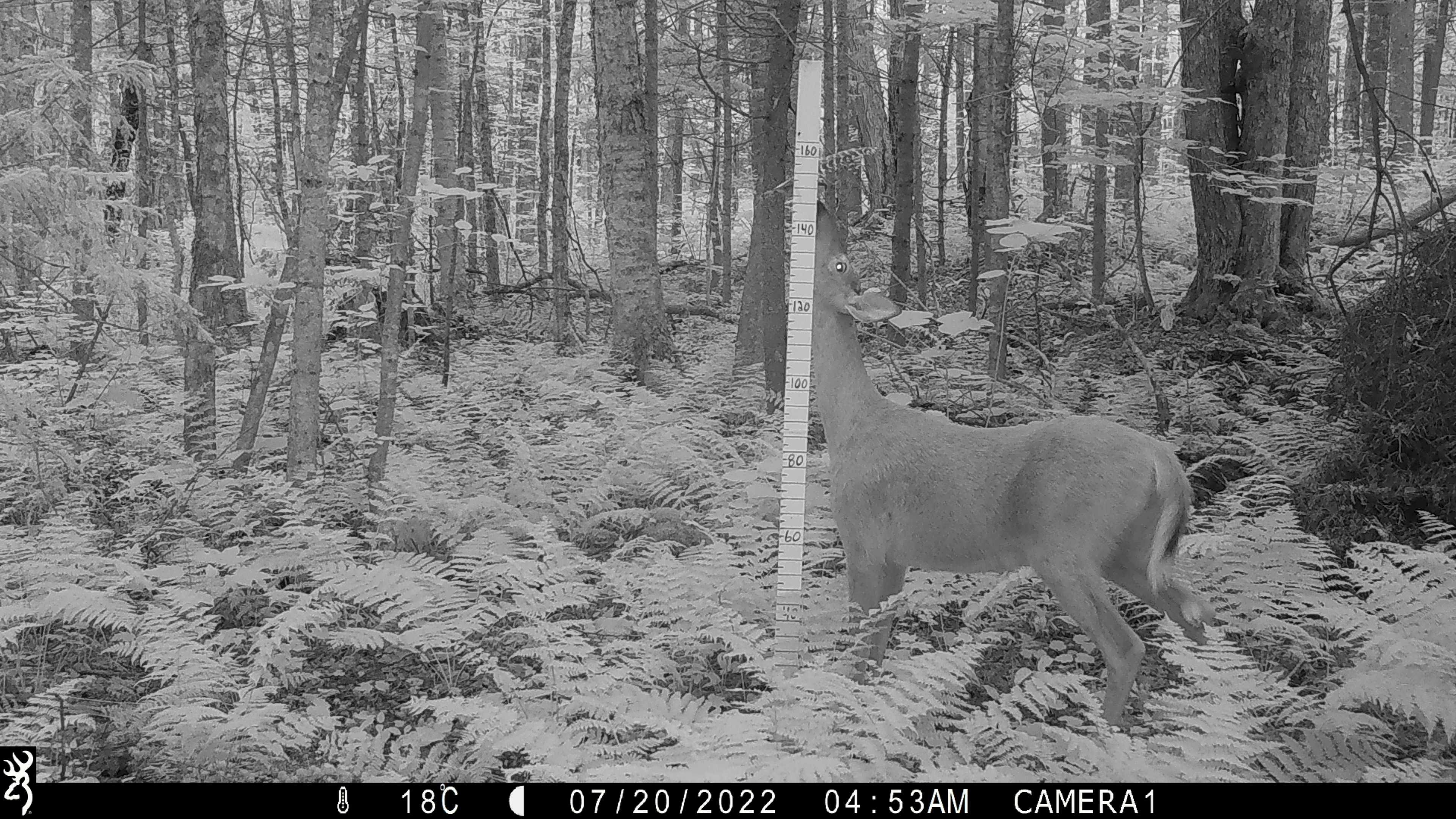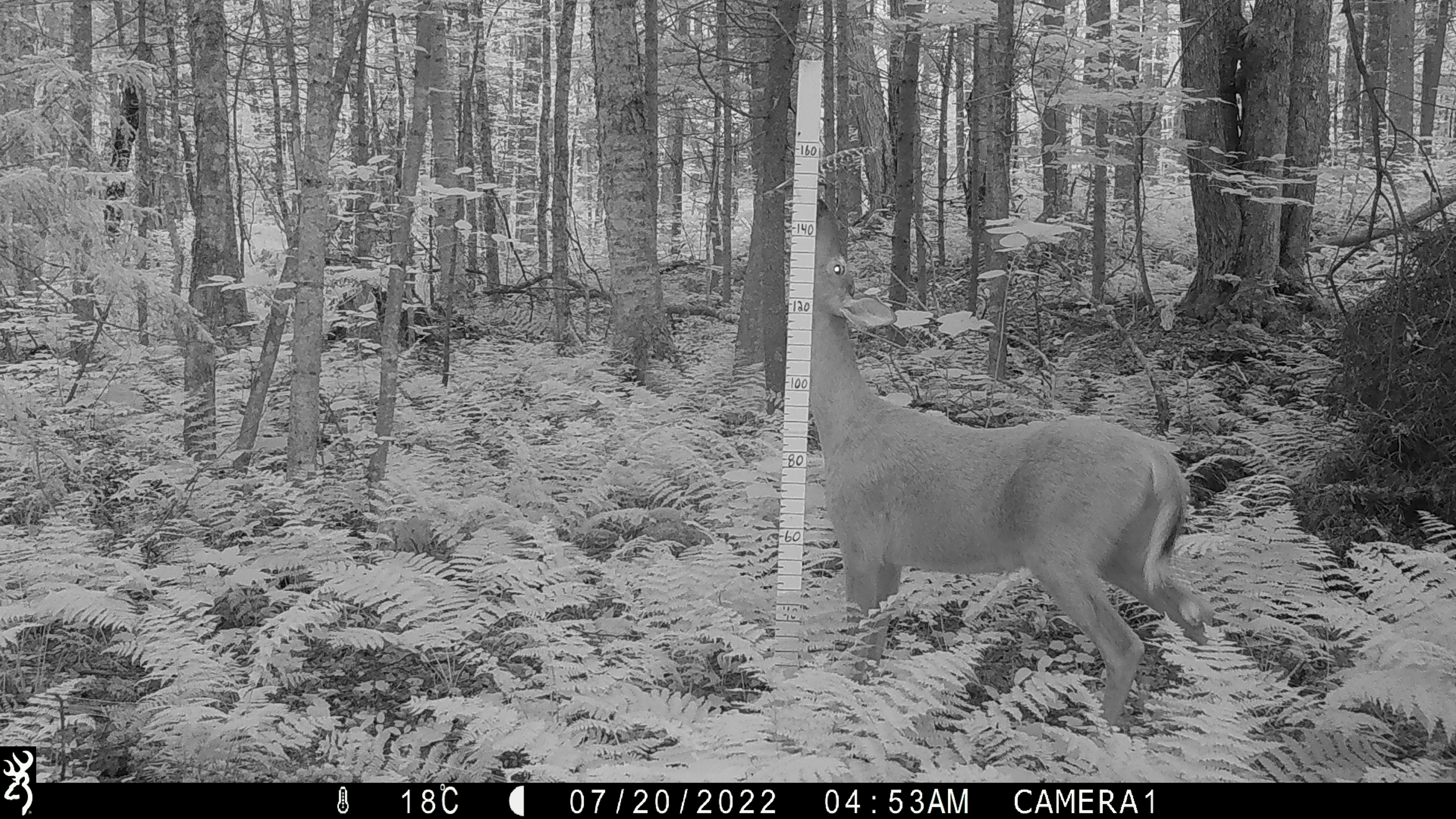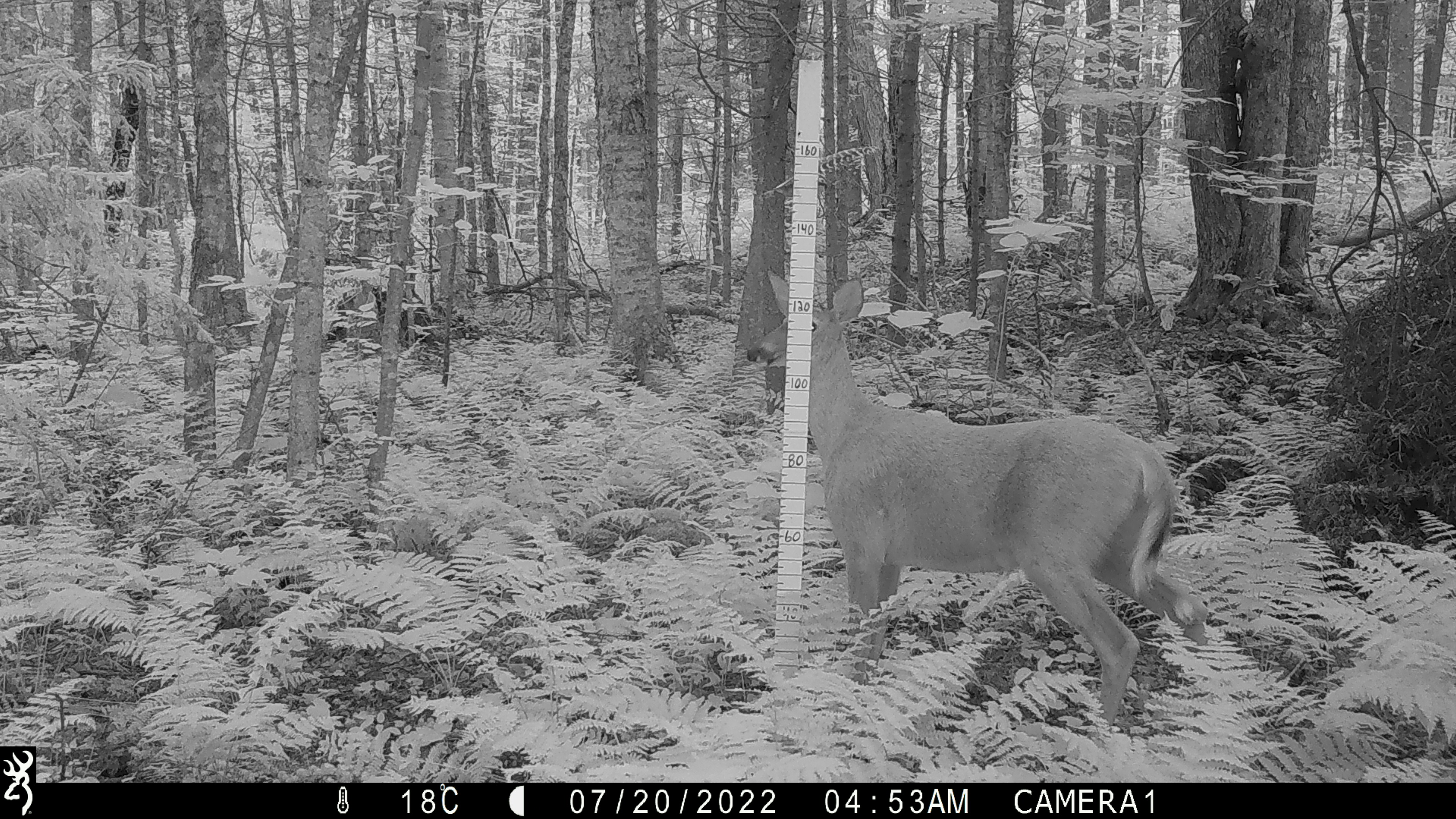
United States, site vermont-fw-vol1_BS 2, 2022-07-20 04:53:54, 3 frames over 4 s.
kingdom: Animalia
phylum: Chordata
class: Mammalia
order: Artiodactyla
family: Cervidae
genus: Odocoileus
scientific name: Odocoileus virginianus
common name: white-tailed deer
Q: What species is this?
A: White-tailed deer (Odocoileus virginianus).